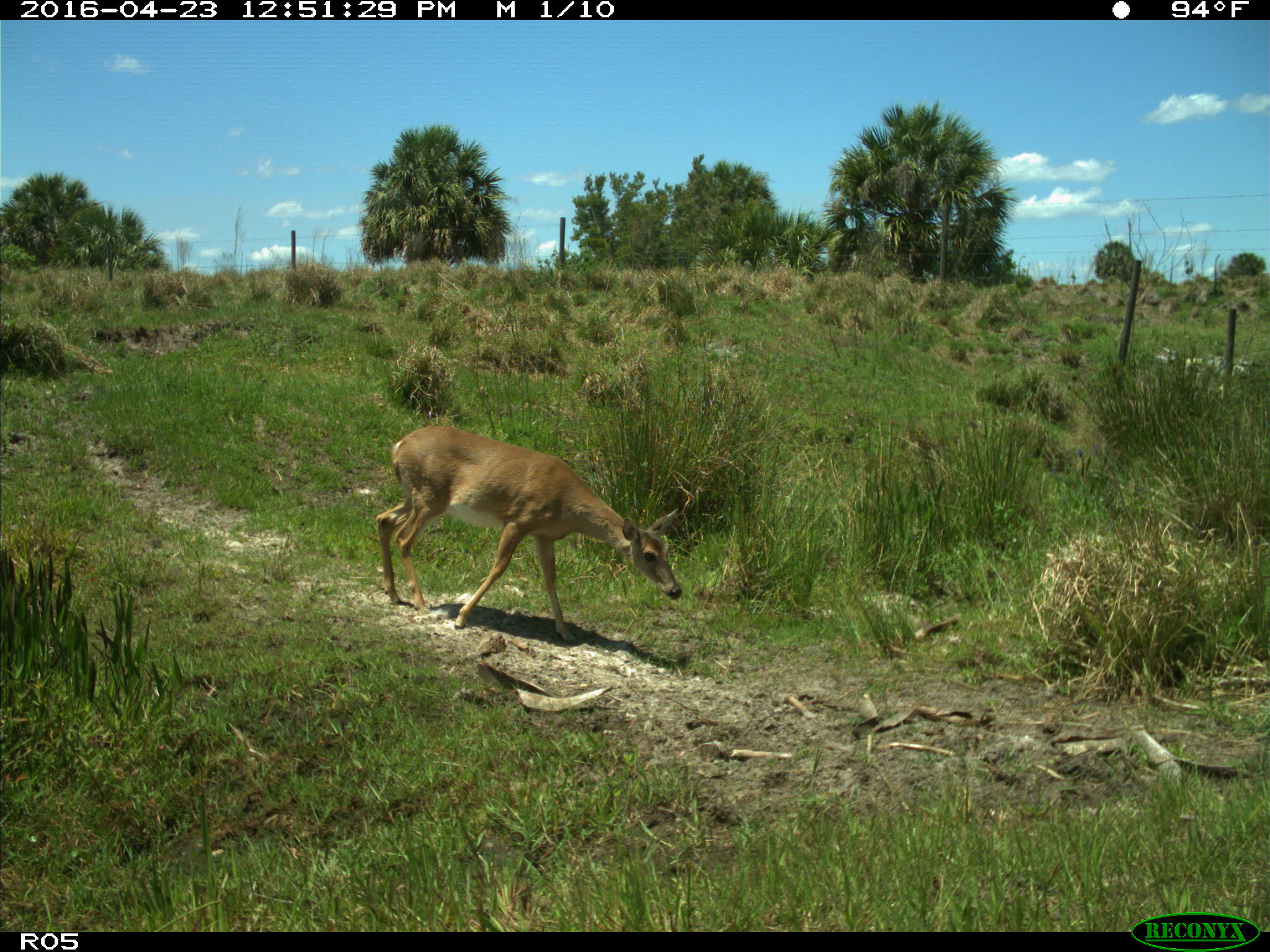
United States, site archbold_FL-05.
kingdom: Animalia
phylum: Chordata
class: Mammalia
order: Artiodactyla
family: Cervidae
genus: Odocoileus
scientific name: Odocoileus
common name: deer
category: unidentified deer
Unidentified deer (deer) (Odocoileus).